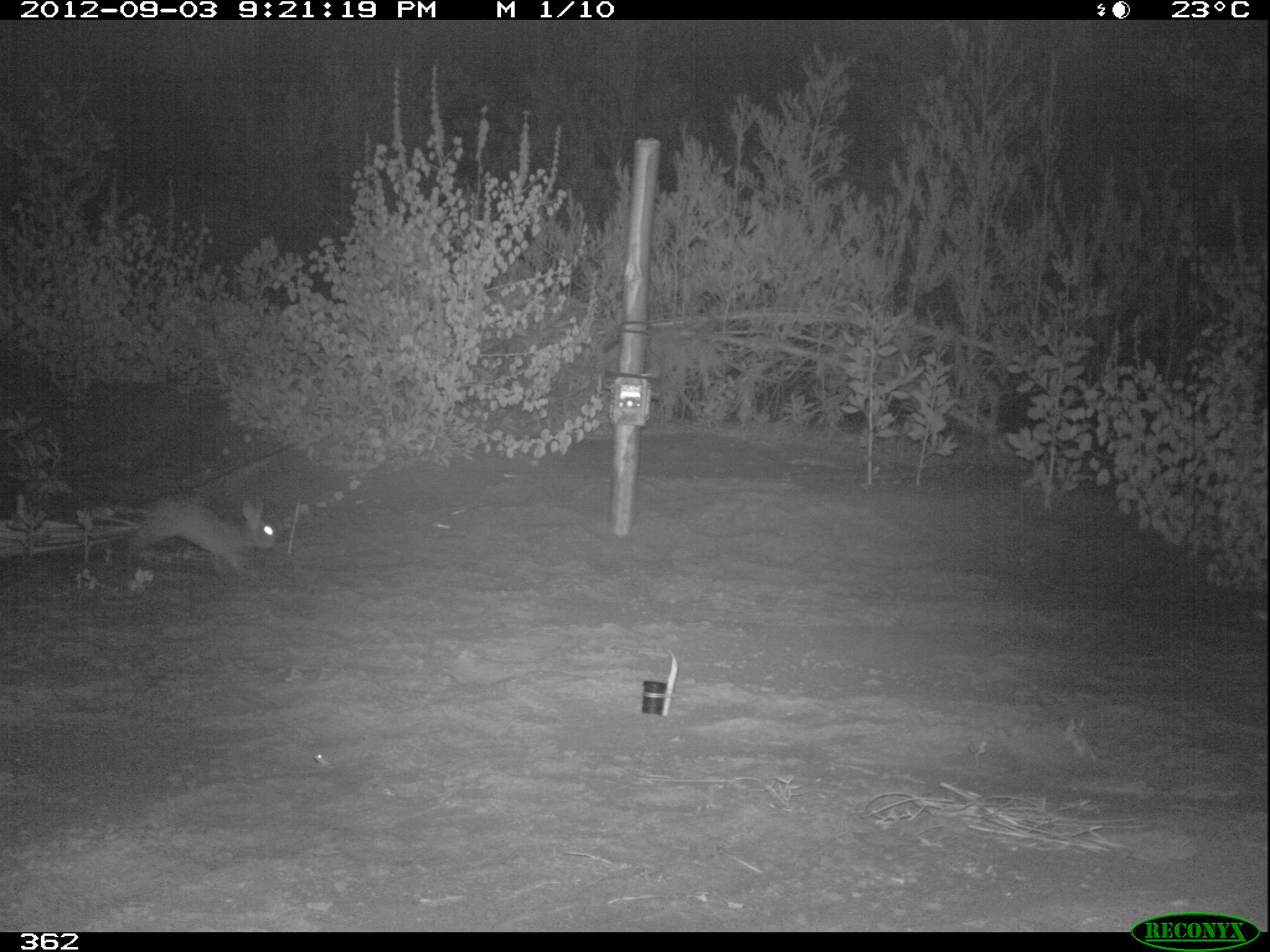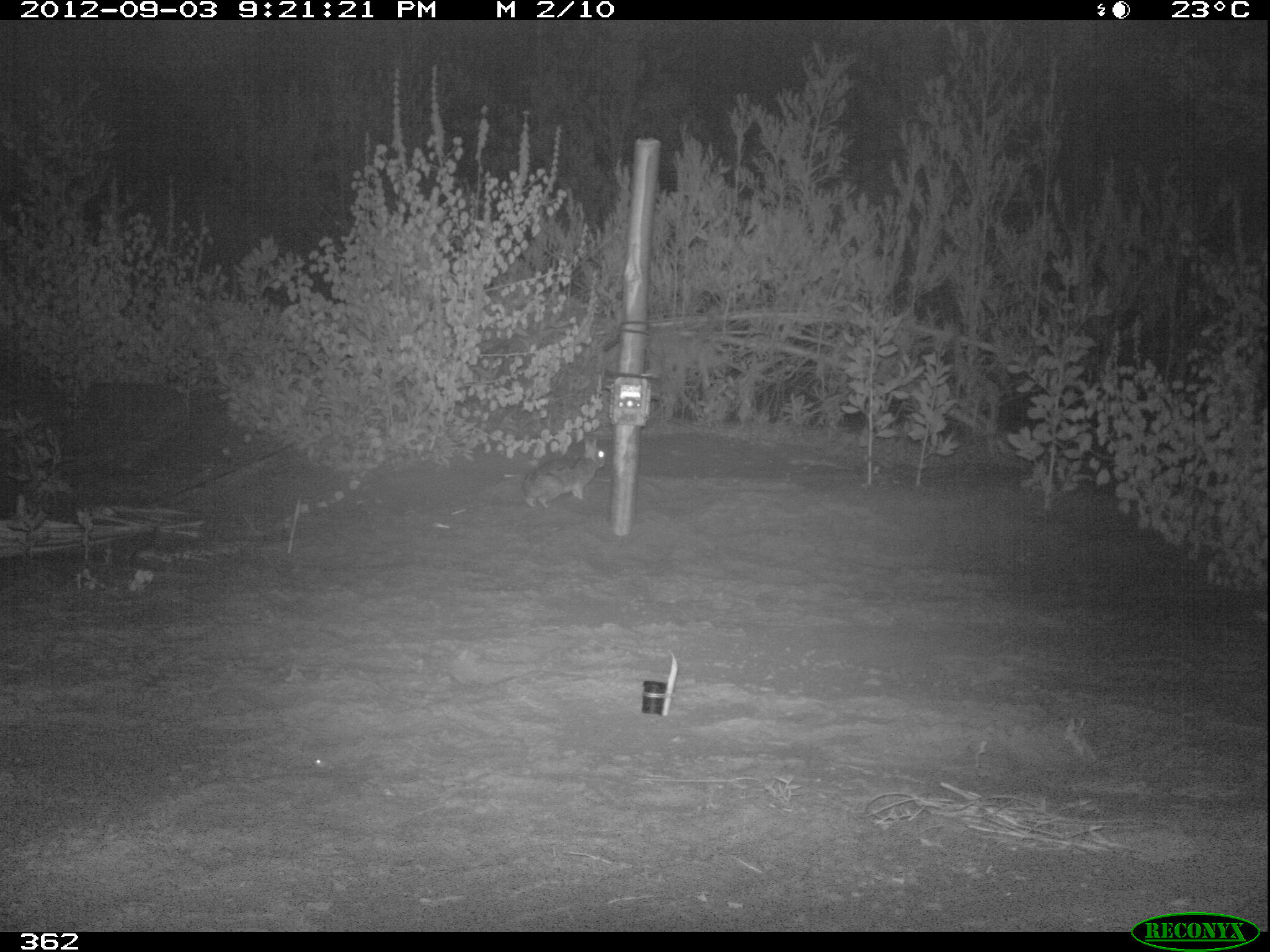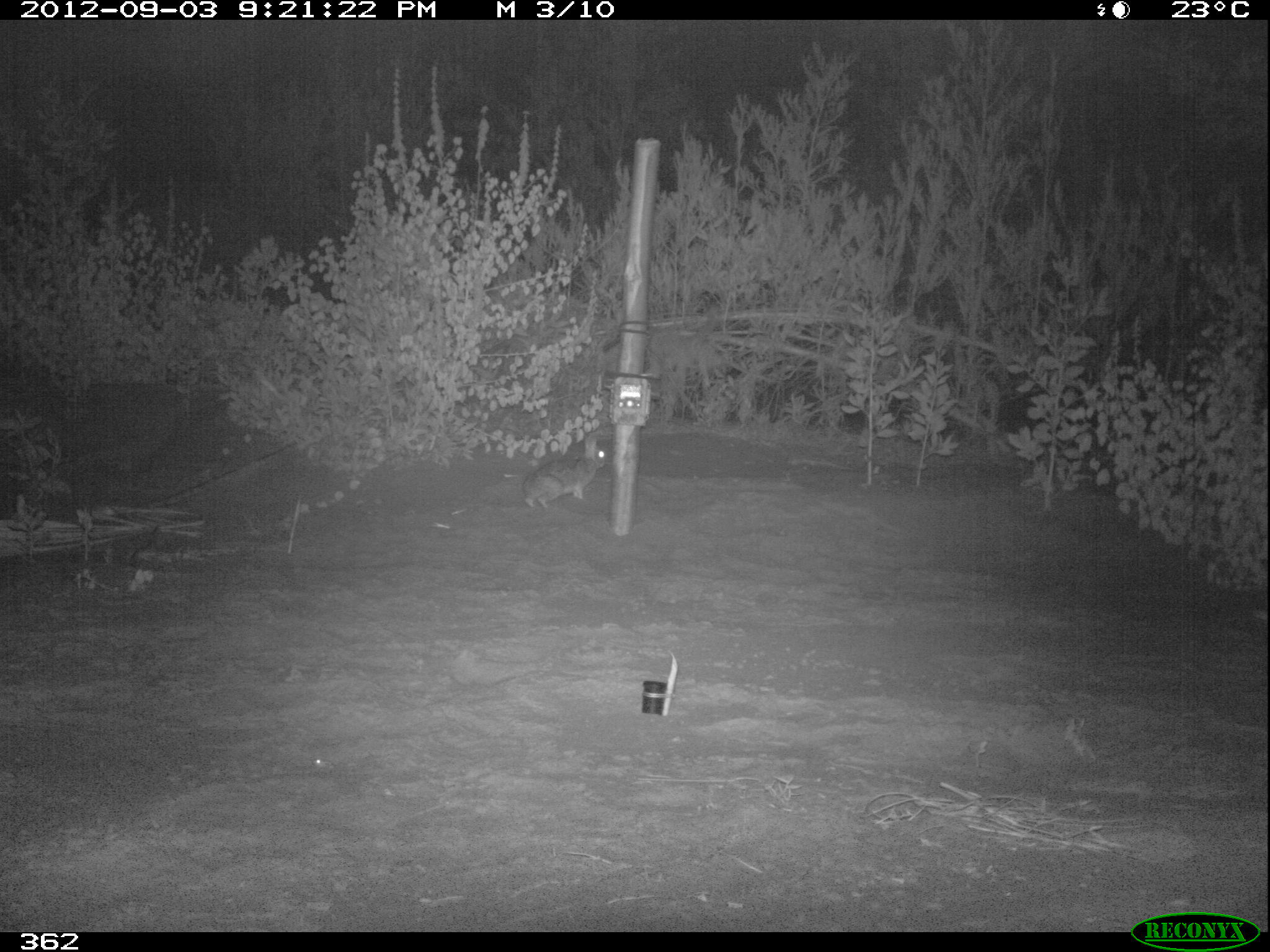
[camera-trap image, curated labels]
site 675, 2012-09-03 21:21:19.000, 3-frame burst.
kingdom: Animalia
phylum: Chordata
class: Mammalia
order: Lagomorpha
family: Leporidae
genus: Sylvilagus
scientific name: Sylvilagus brasiliensis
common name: tapeti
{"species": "Sylvilagus brasiliensis (tapeti)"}